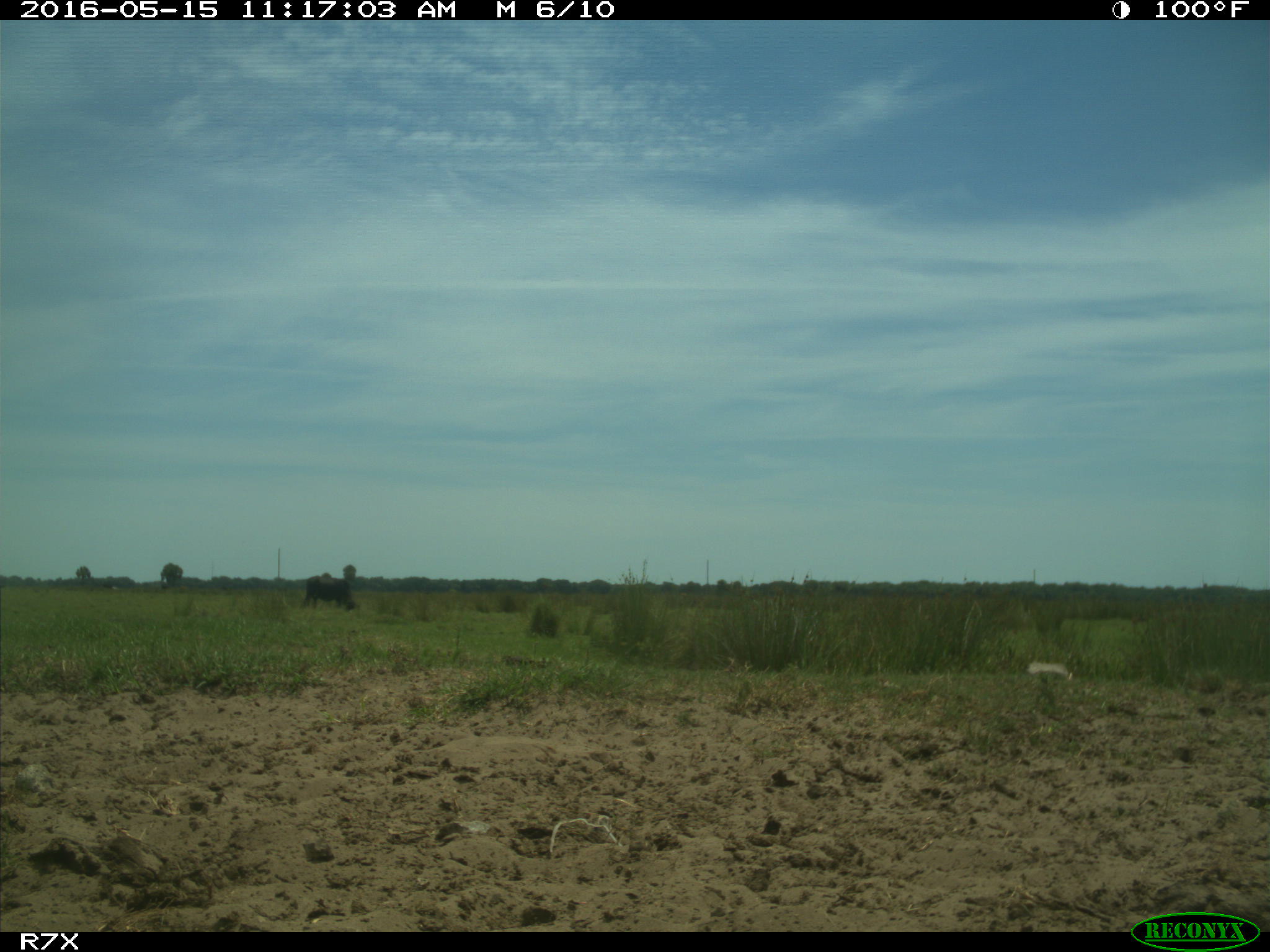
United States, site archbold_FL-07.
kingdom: Animalia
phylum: Chordata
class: Mammalia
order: Artiodactyla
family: Bovidae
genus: Bos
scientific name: Bos taurus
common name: domestic cow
Bos taurus (domestic cow).